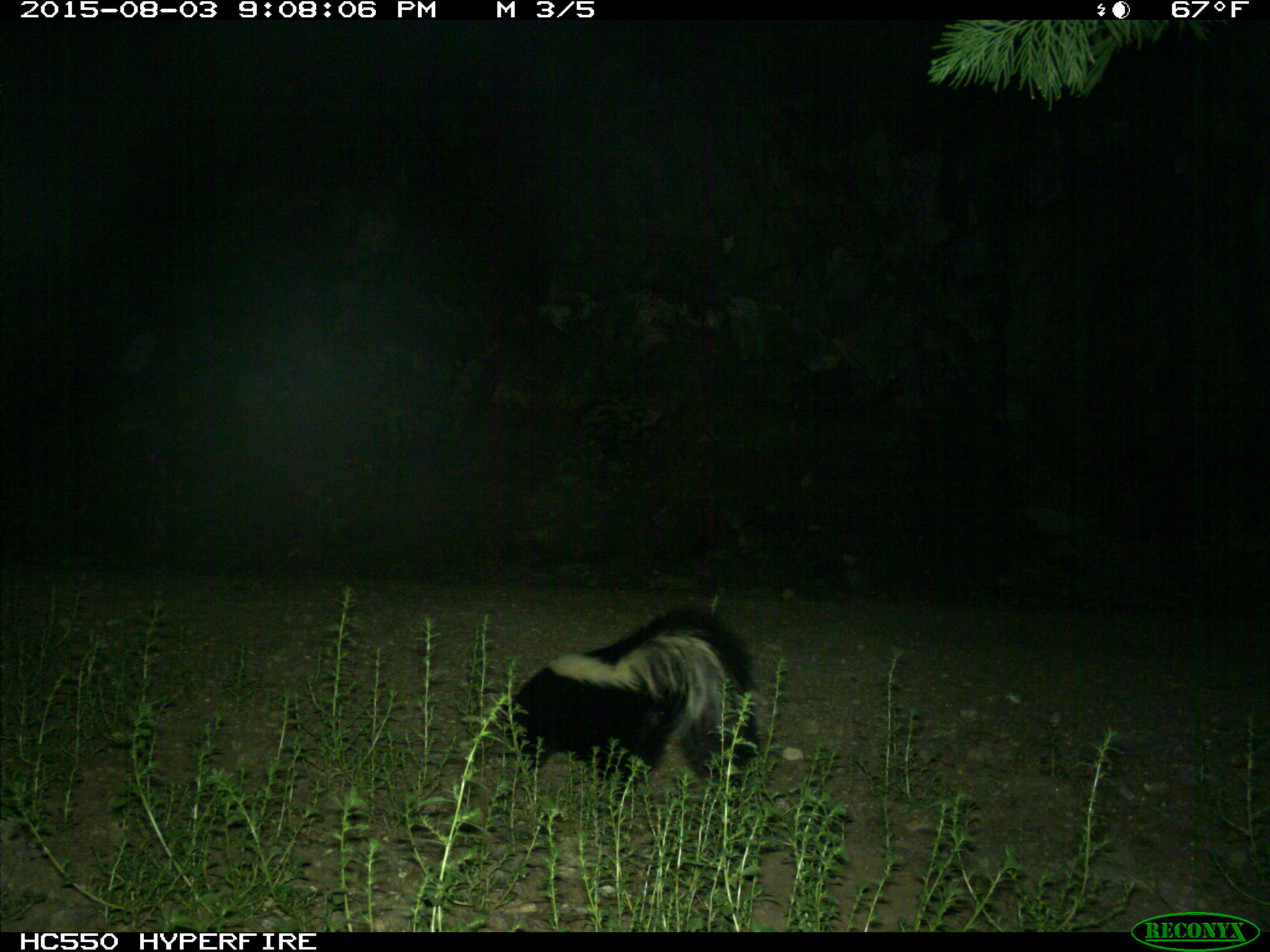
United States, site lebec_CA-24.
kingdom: Animalia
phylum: Chordata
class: Mammalia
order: Carnivora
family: Mephitidae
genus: Mephitis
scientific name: Mephitis mephitis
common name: striped skunk